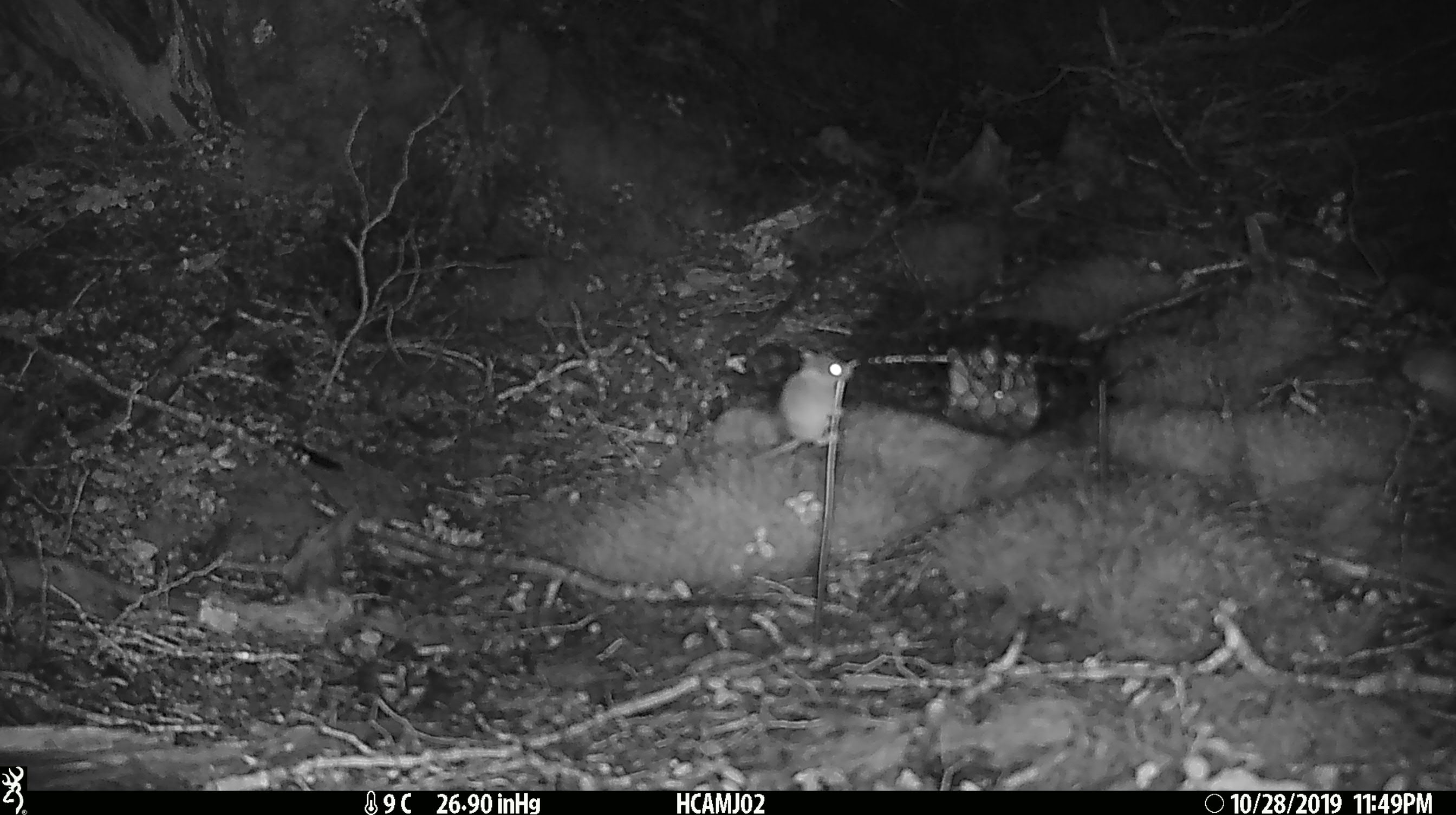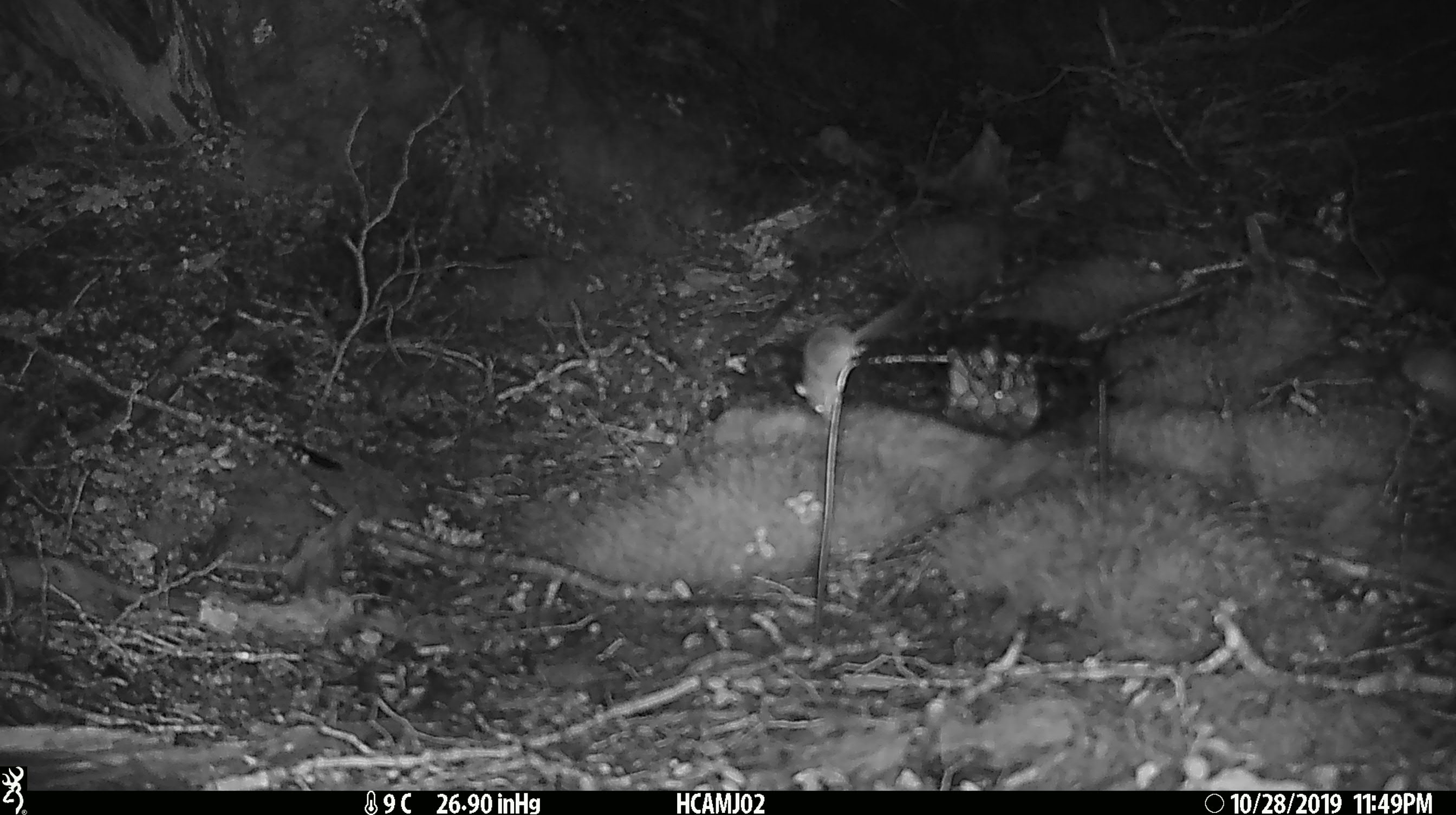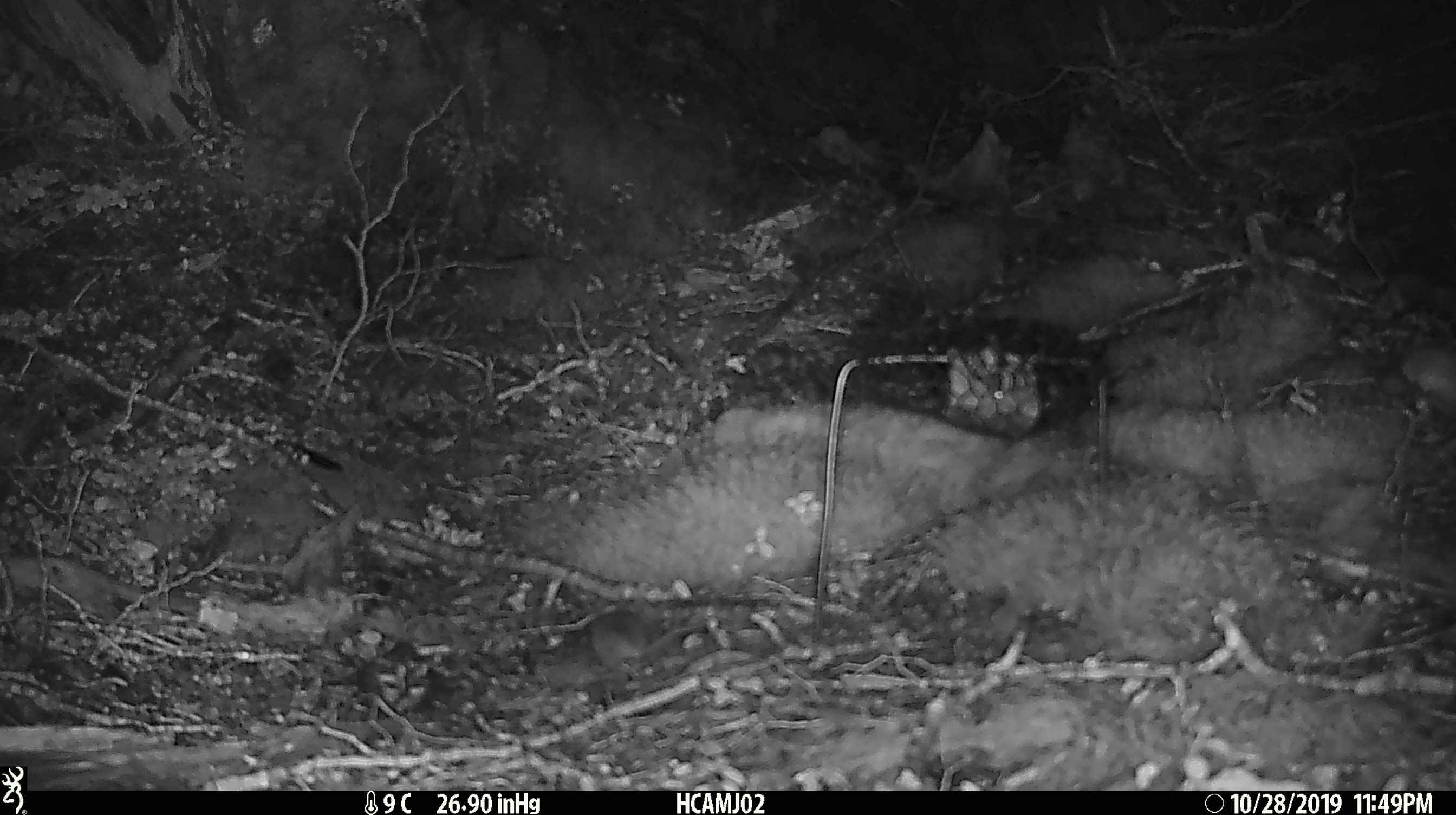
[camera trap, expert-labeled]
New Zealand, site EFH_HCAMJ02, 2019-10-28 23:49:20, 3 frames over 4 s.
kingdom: Animalia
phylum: Chordata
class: Mammalia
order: Rodentia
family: Muridae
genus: Mus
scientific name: Mus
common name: mouse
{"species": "mouse (Mus)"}